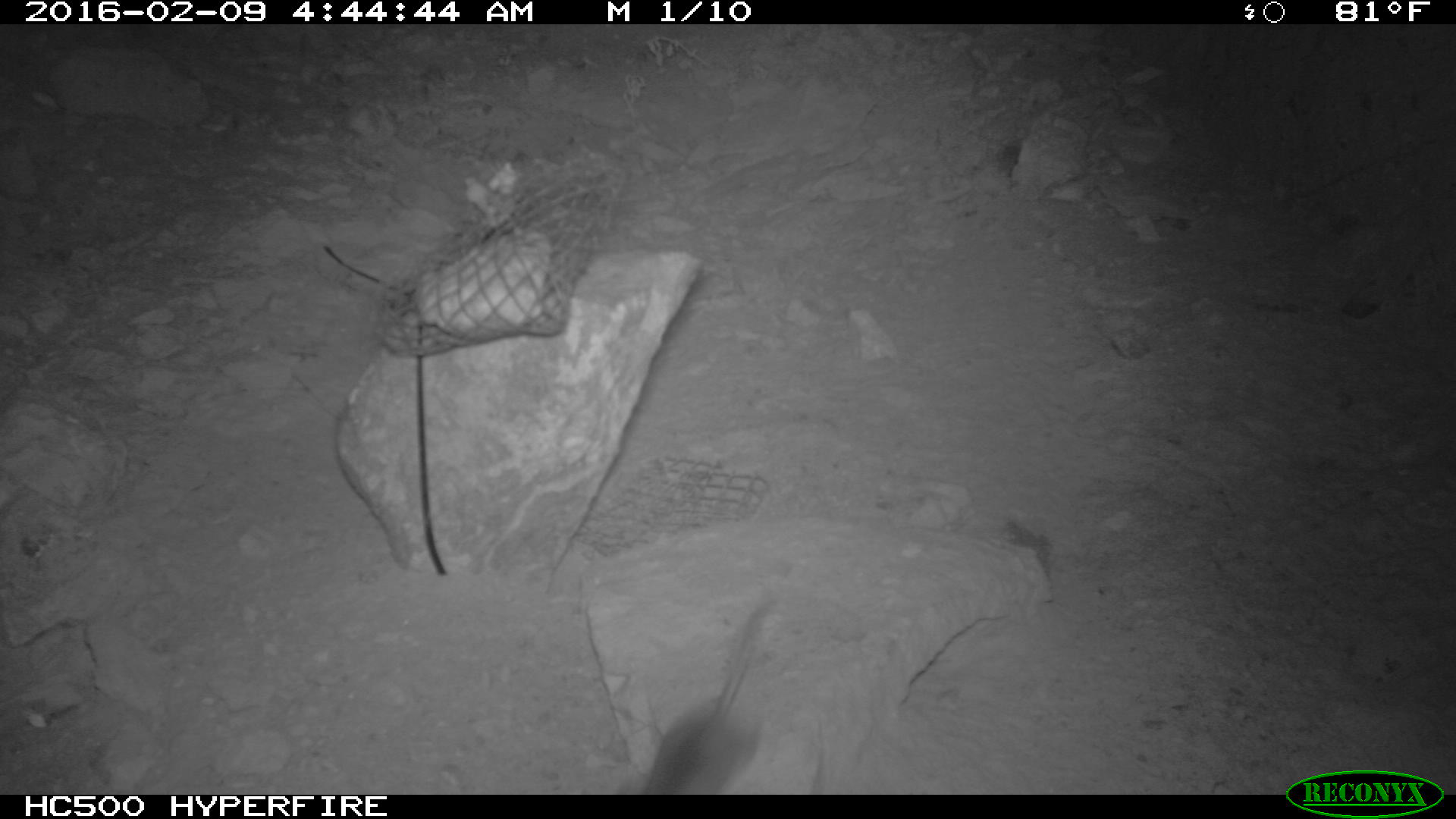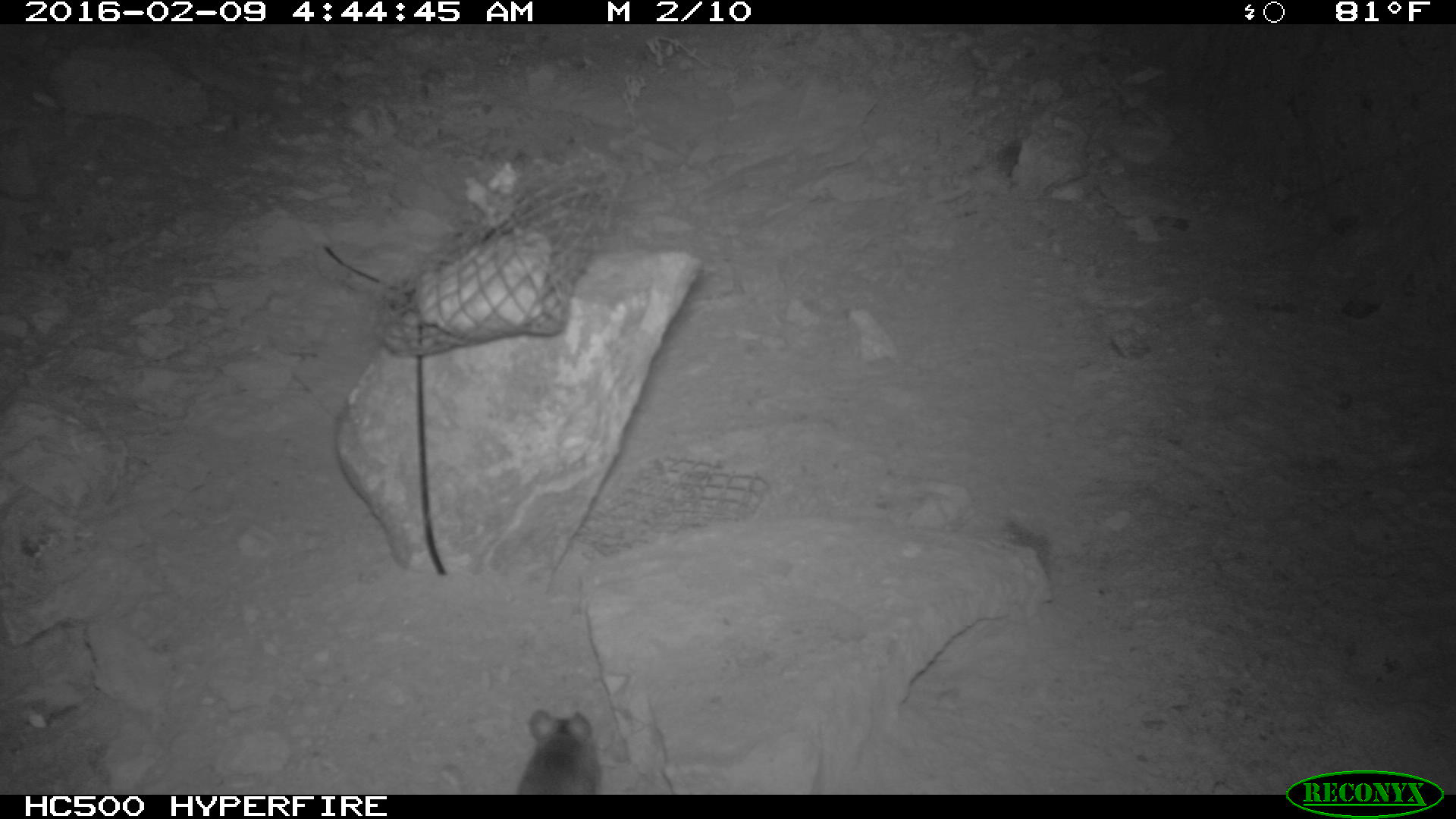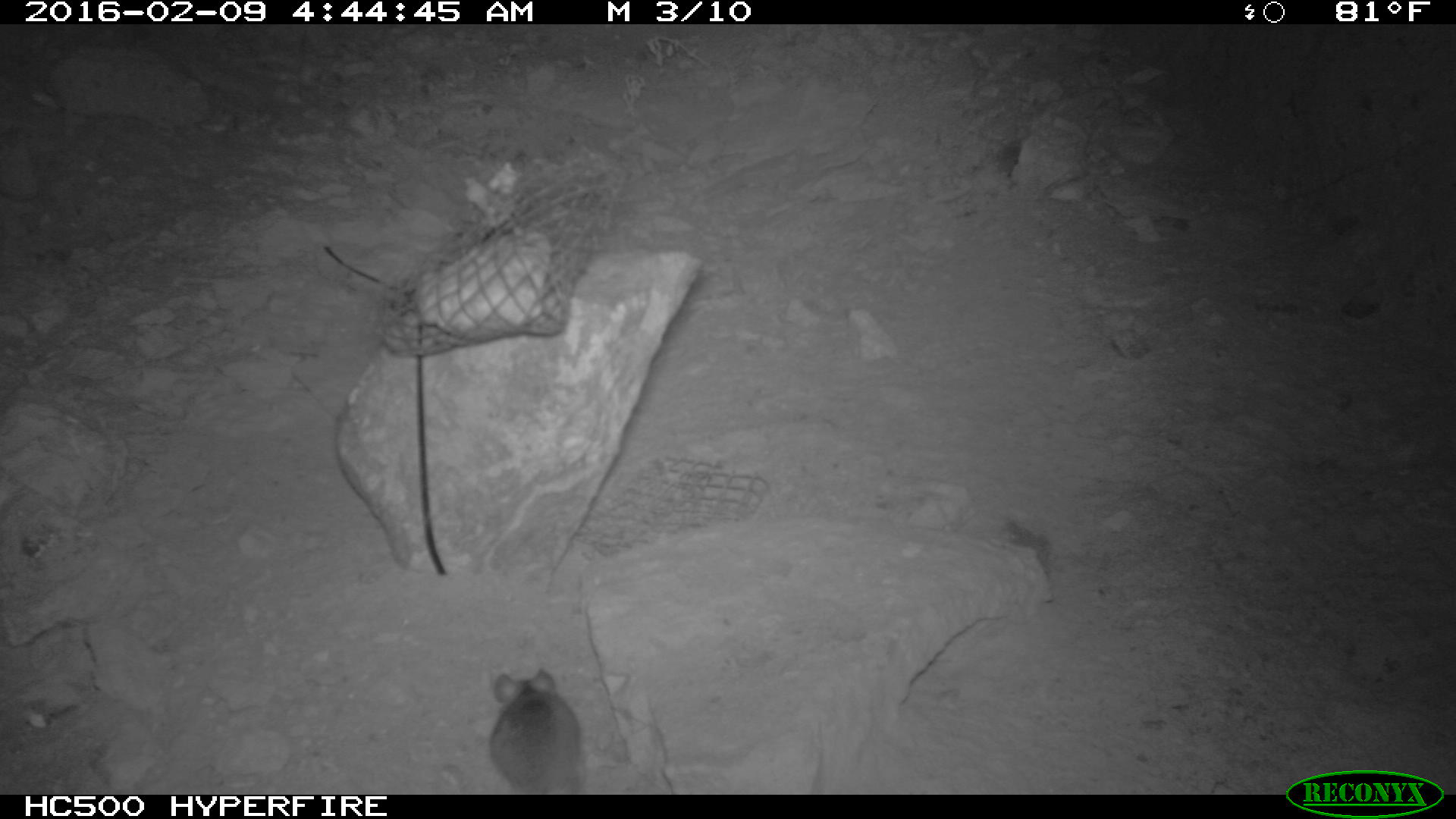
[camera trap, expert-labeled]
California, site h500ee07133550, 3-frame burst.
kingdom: Animalia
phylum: Chordata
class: Mammalia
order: Rodentia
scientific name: Rodentia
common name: rodent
Rodent (Rodentia).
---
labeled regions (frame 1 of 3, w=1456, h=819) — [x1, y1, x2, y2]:
rodent: [645, 602, 779, 794]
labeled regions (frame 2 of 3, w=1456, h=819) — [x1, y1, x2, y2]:
rodent: [520, 706, 597, 793]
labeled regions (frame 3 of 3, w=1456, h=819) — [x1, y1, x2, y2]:
rodent: [490, 668, 583, 794]